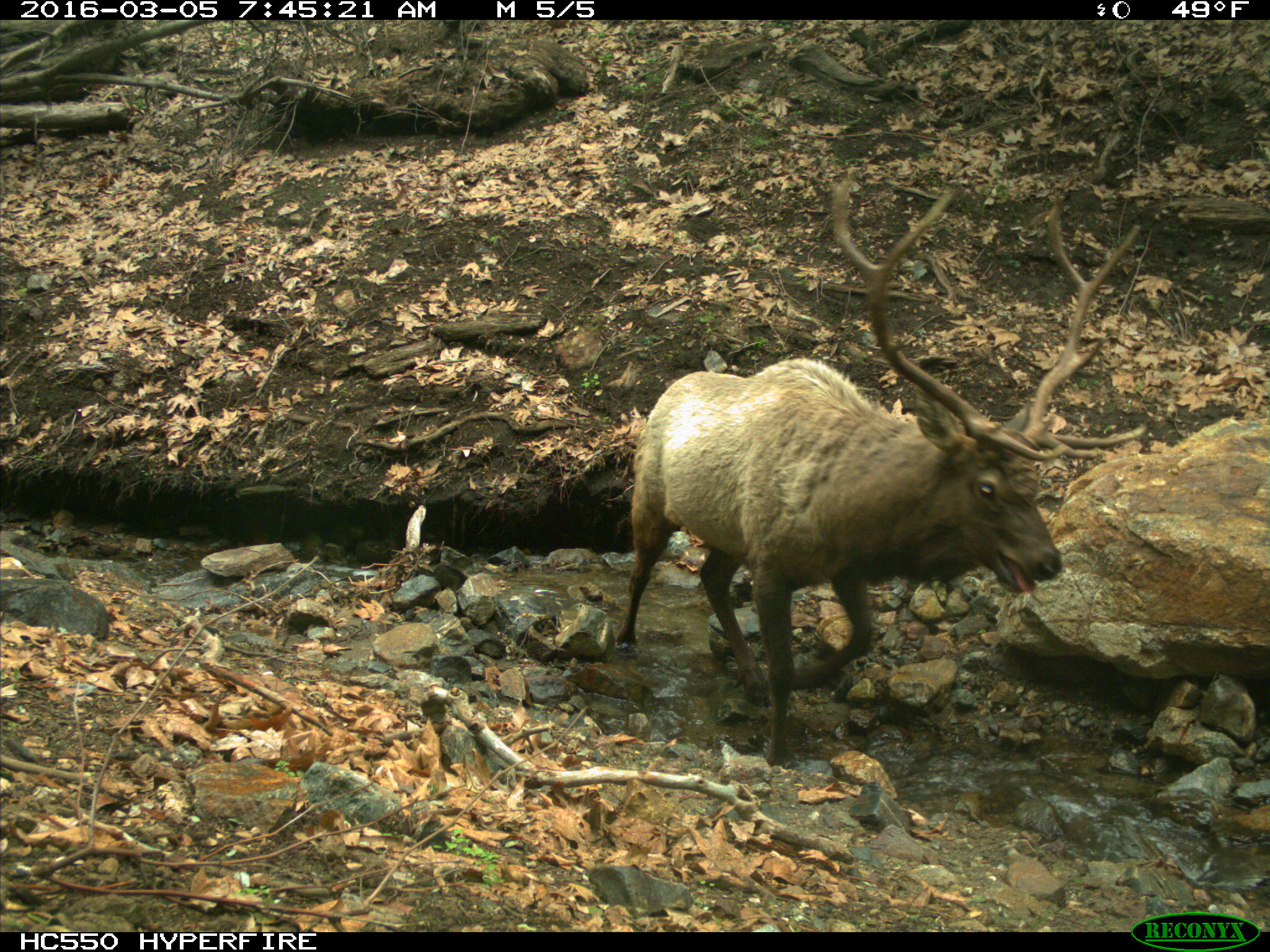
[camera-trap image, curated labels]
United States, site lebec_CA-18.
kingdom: Animalia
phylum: Chordata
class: Mammalia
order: Artiodactyla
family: Cervidae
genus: Cervus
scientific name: Cervus canadensis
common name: elk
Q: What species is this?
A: Cervus canadensis (elk).